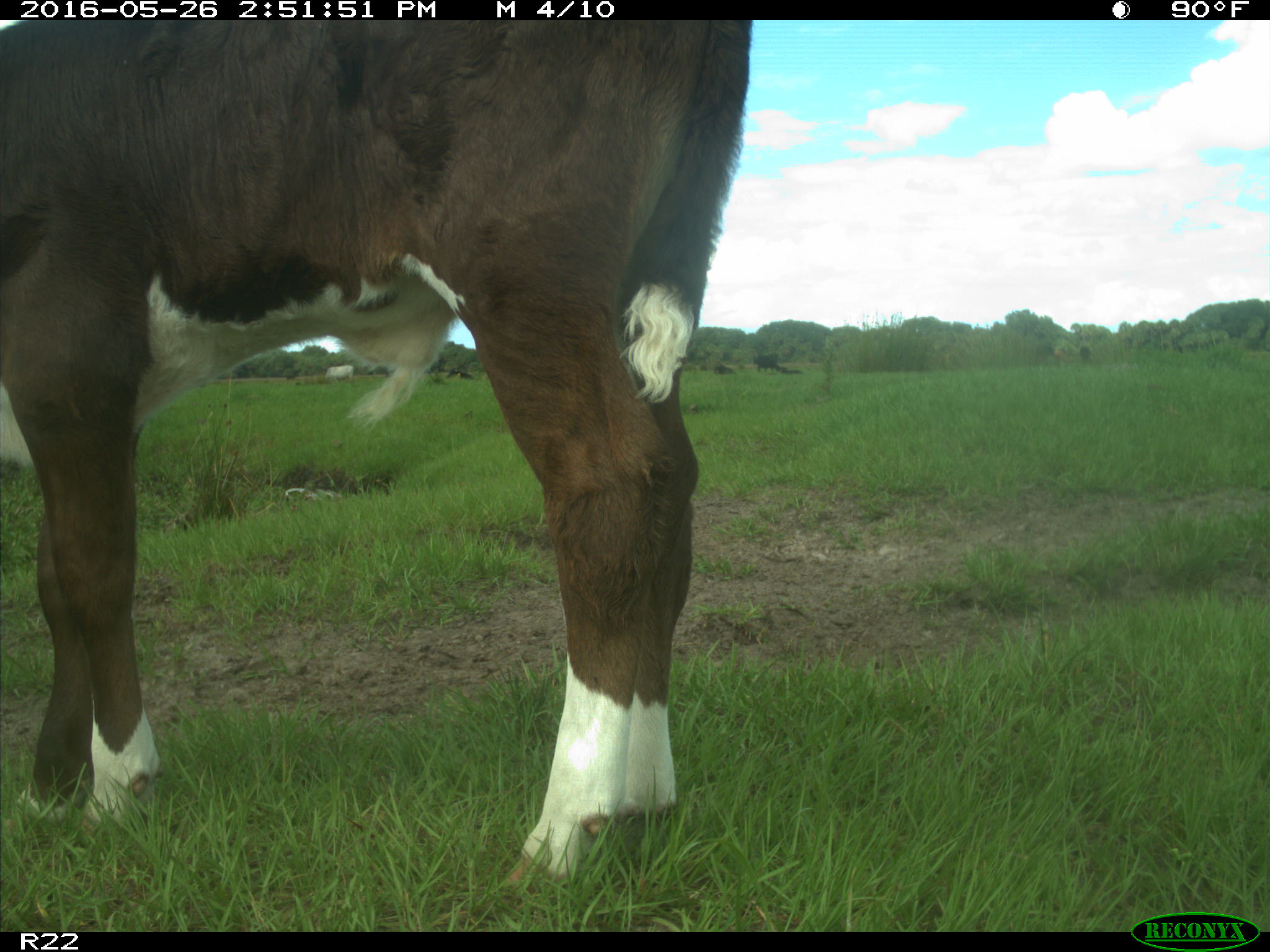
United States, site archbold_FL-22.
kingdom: Animalia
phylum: Chordata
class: Mammalia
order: Artiodactyla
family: Bovidae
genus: Bos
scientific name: Bos taurus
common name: domestic cow